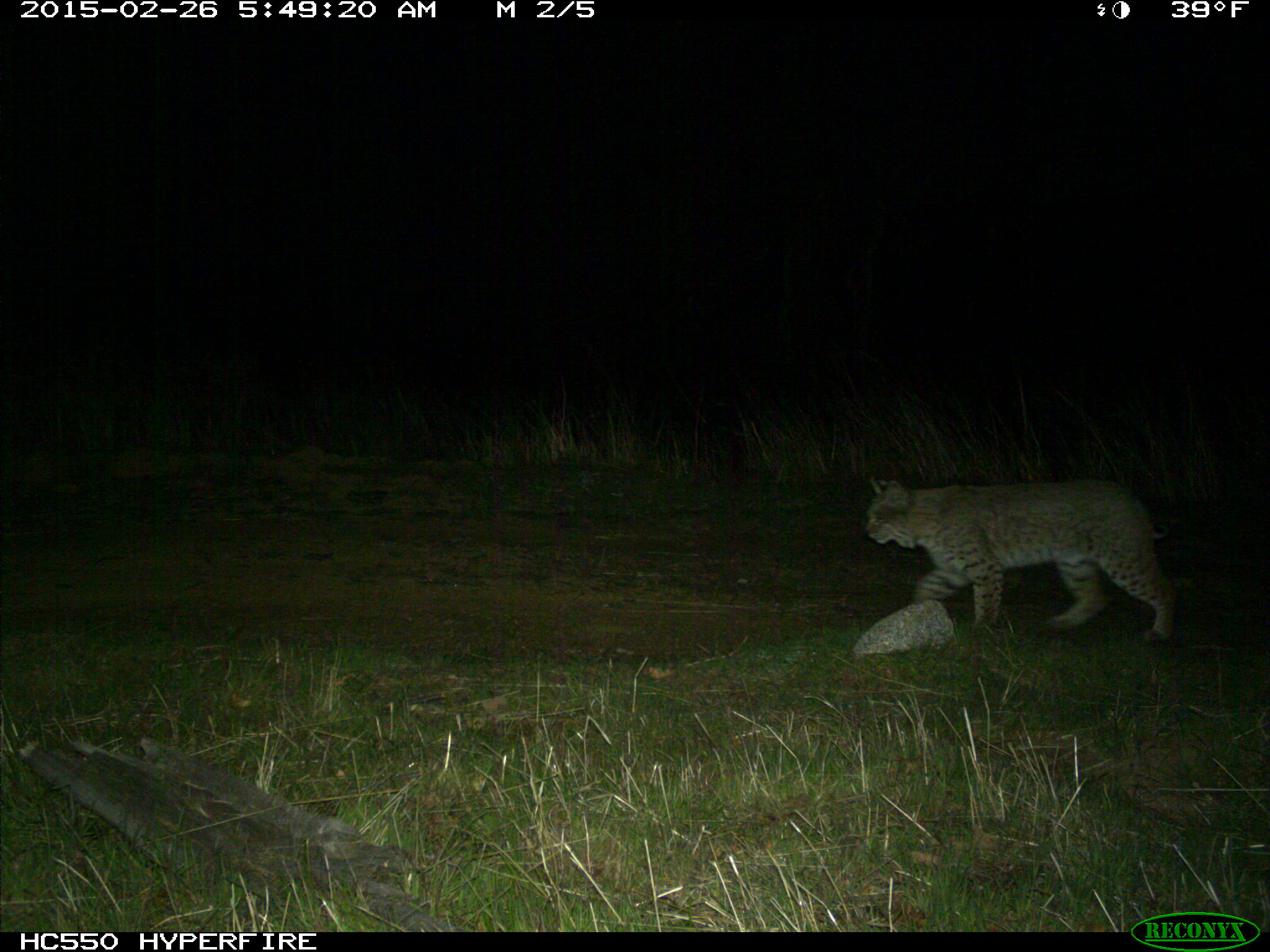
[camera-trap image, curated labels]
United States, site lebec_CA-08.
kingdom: Animalia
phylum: Chordata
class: Mammalia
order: Carnivora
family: Felidae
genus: Lynx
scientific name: Lynx rufus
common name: bobcat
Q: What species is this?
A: Lynx rufus (bobcat).